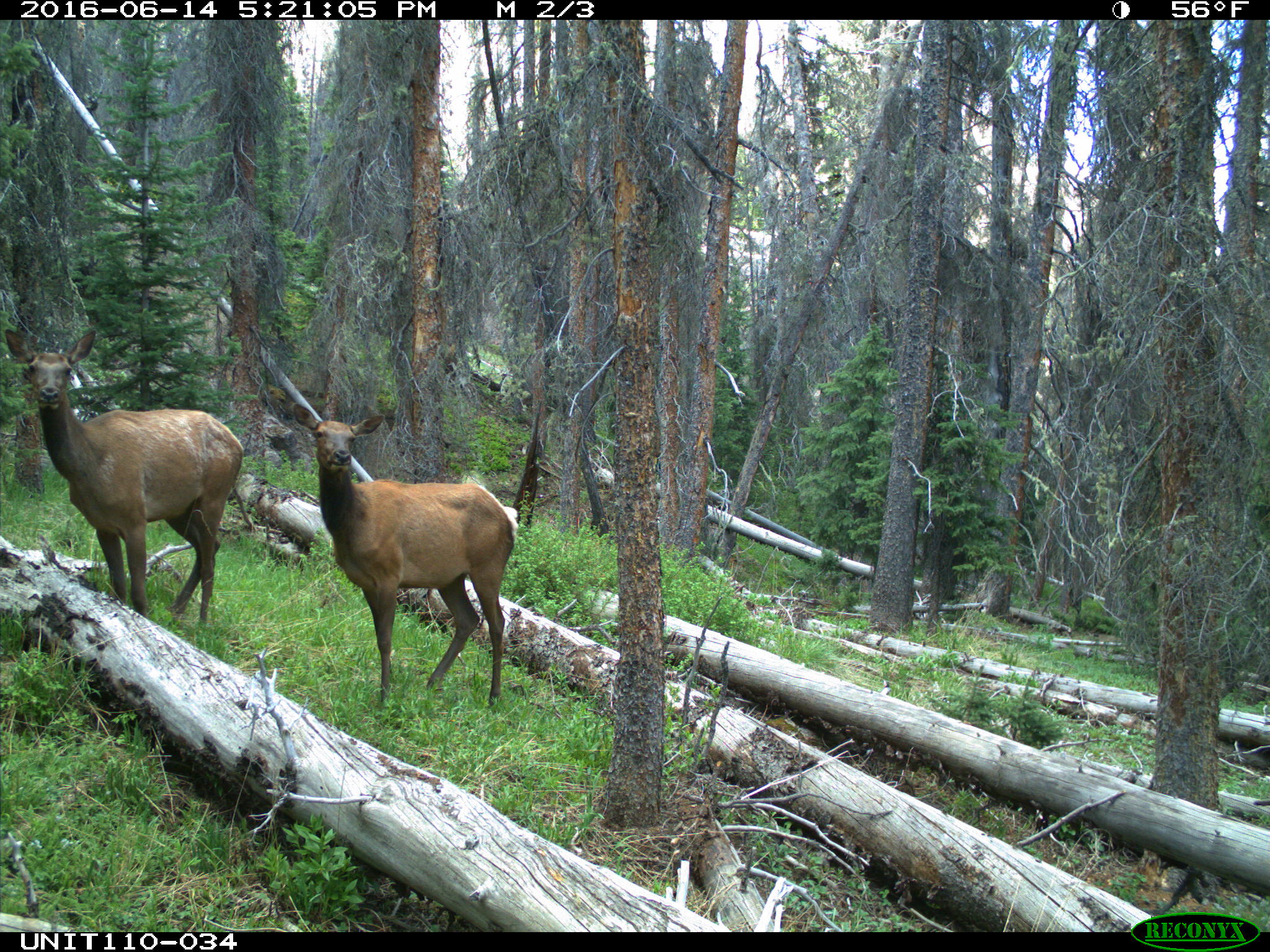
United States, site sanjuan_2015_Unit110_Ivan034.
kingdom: Animalia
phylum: Chordata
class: Mammalia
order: Artiodactyla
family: Cervidae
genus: Cervus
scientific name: Cervus elaphus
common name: red deer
Cervus elaphus (red deer).